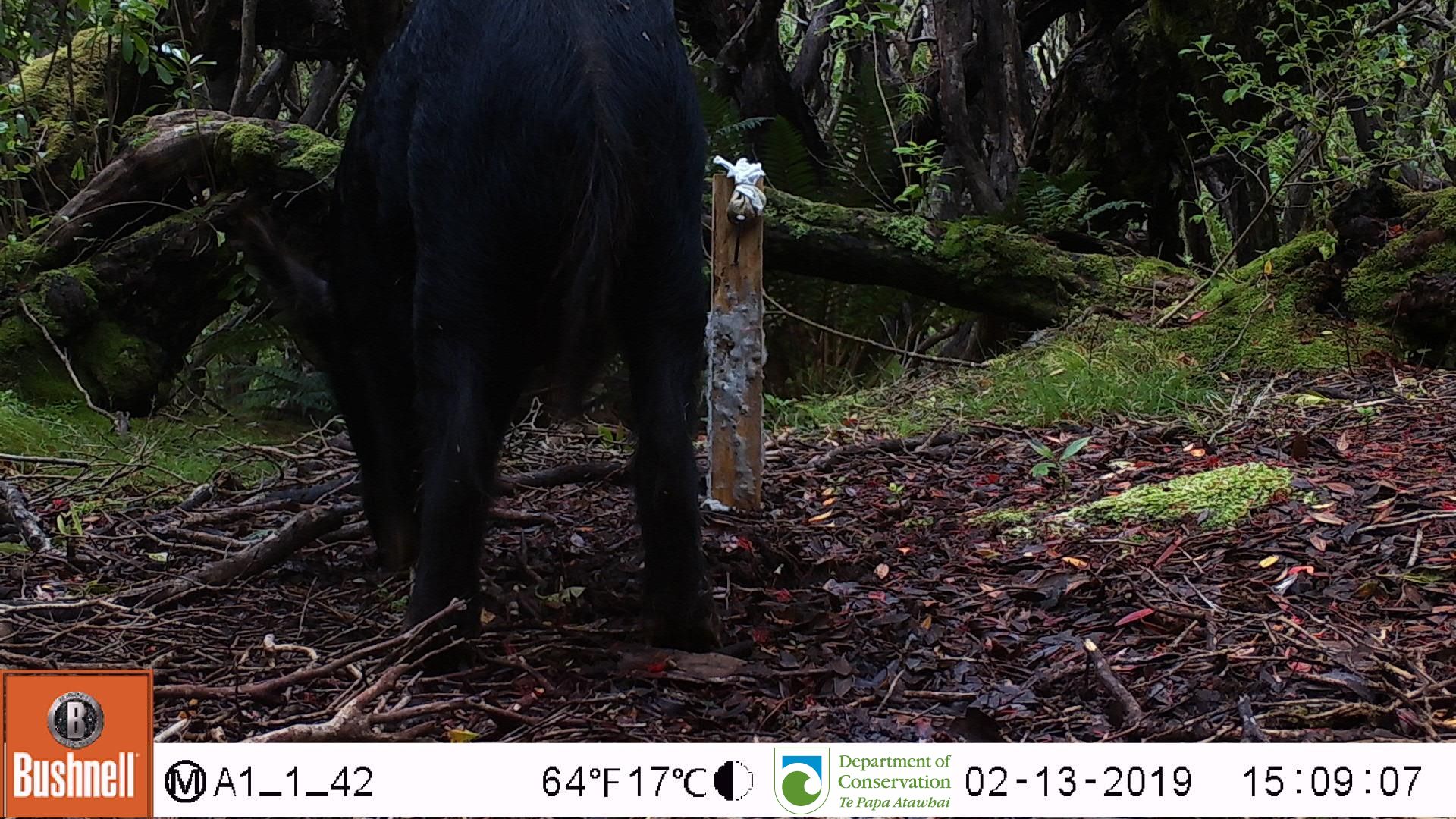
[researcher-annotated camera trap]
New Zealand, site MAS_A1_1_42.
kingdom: Animalia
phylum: Chordata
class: Mammalia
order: Artiodactyla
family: Suidae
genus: Sus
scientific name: Sus scrofa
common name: pig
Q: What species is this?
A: Pig (Sus scrofa).